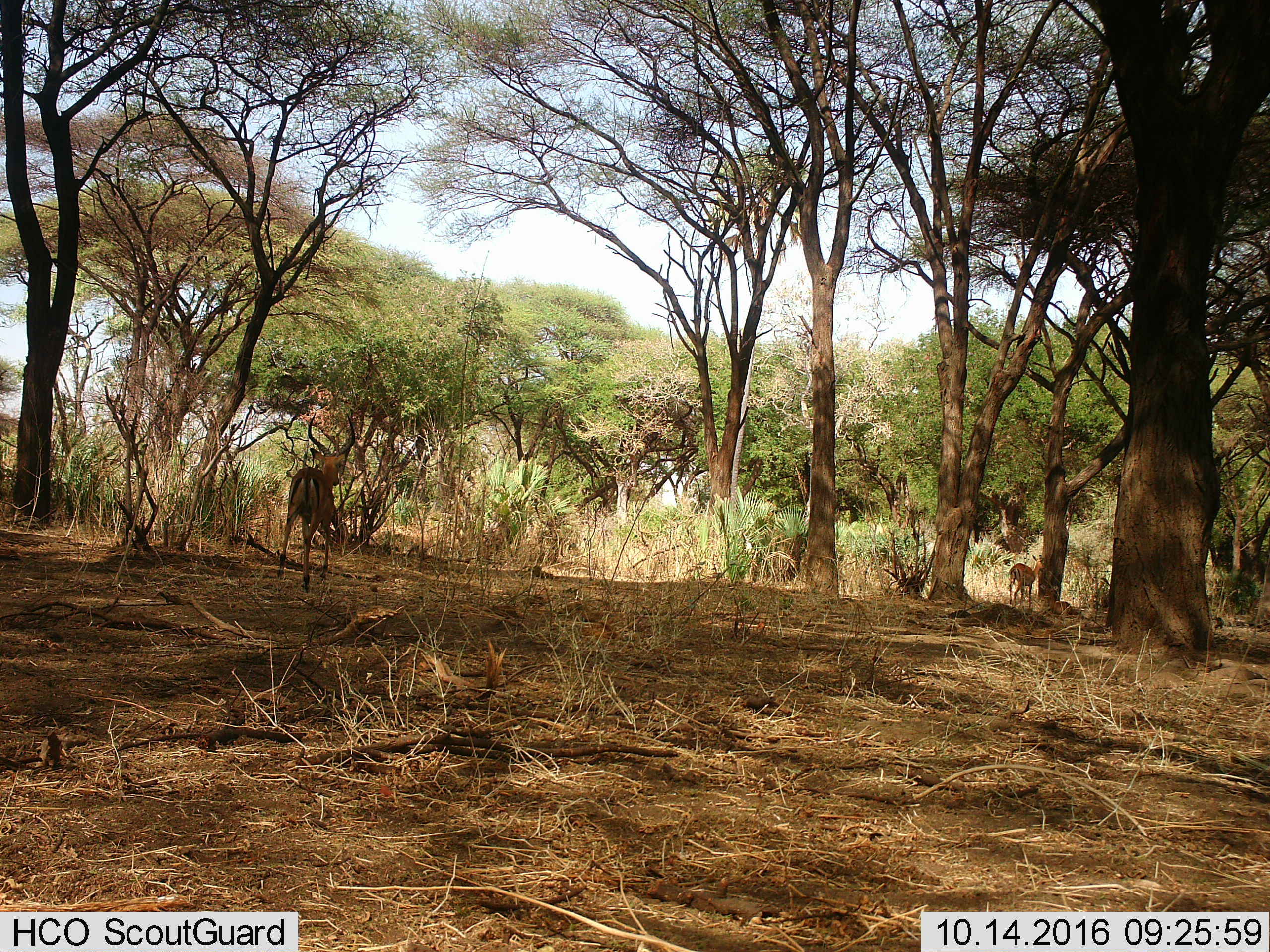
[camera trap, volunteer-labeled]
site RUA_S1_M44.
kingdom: Animalia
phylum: Chordata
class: Mammalia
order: Artiodactyla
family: Bovidae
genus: Aepyceros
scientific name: Aepyceros melampus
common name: impala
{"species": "impala (Aepyceros melampus)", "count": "2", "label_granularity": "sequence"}